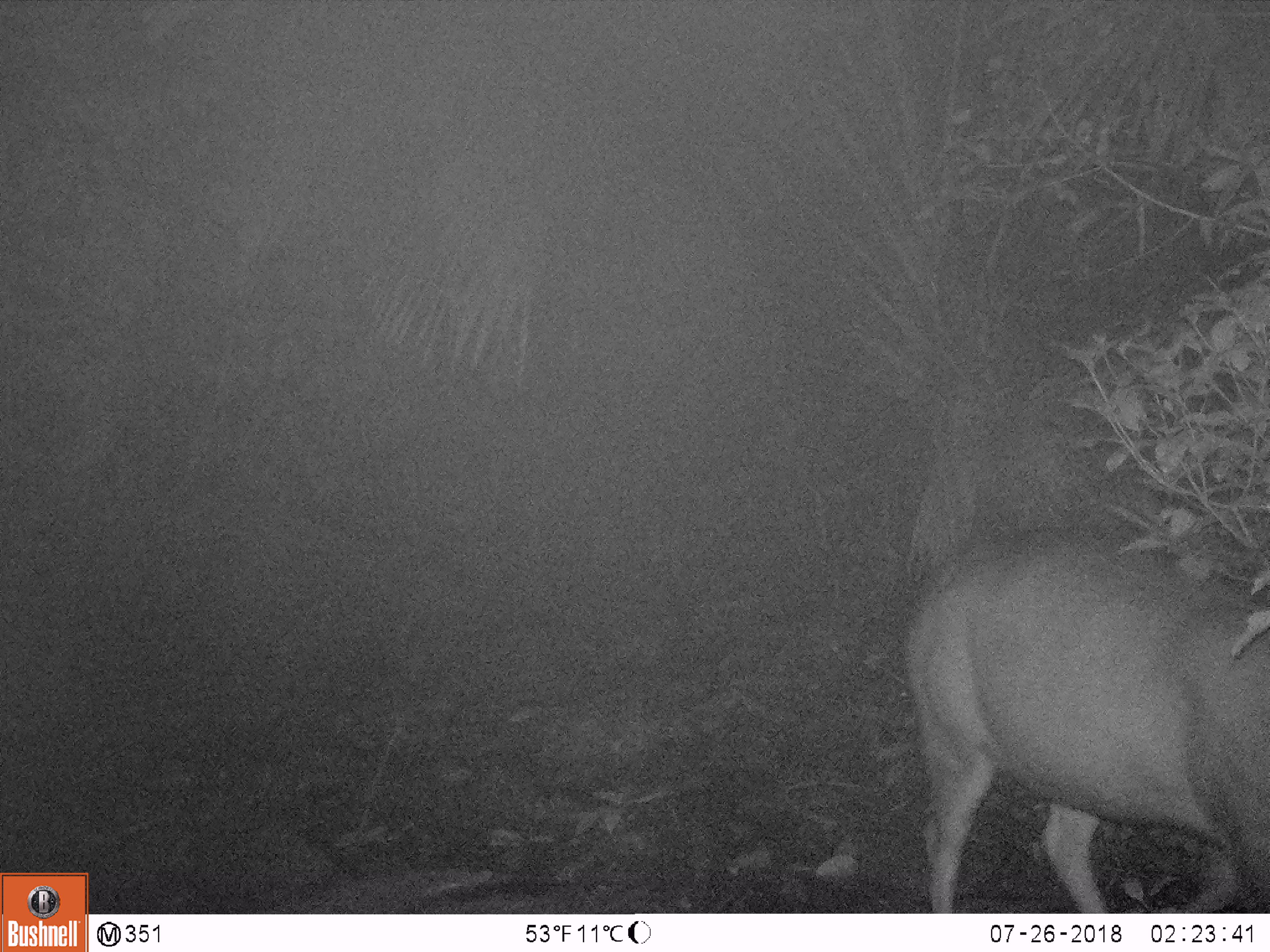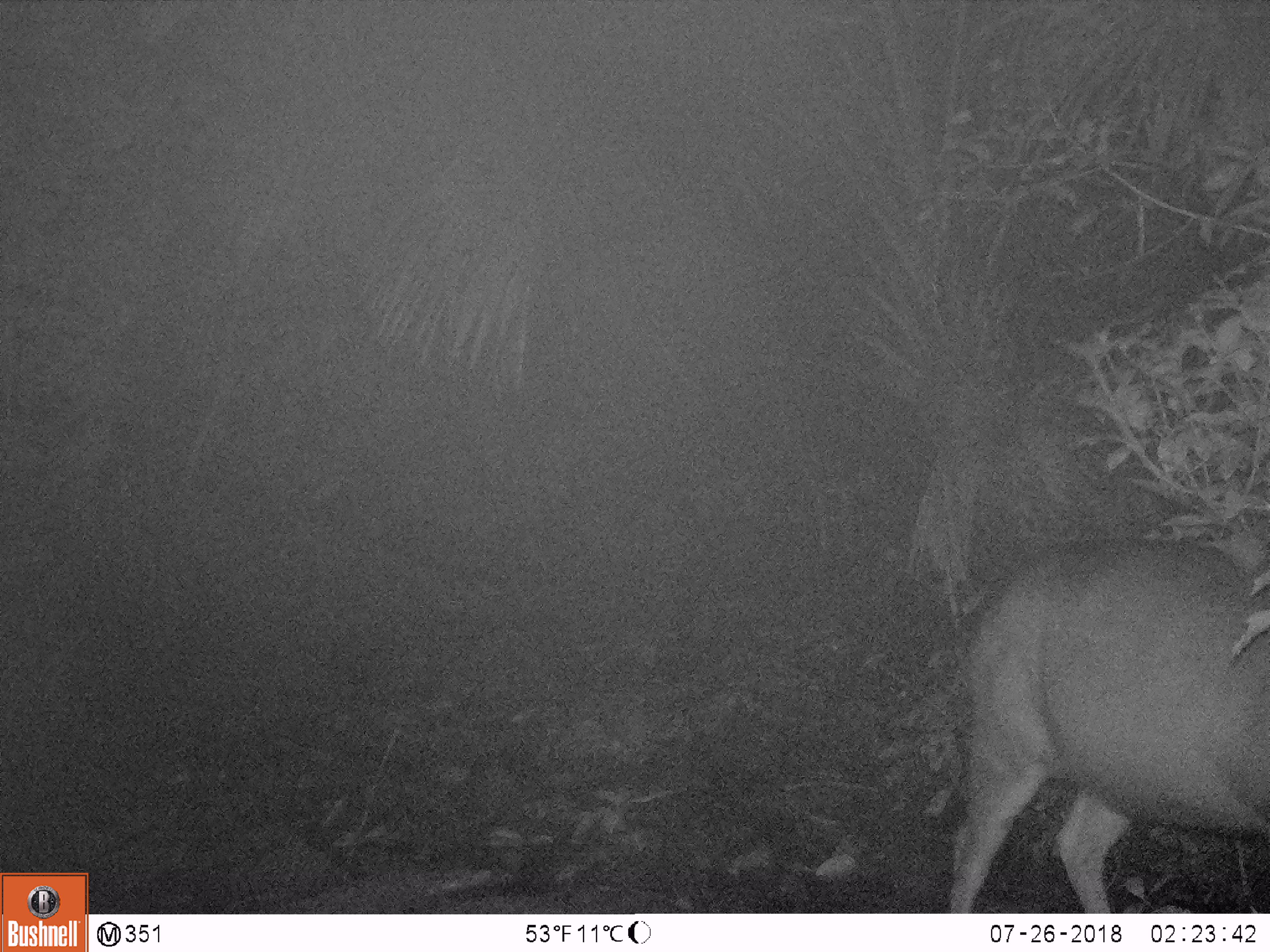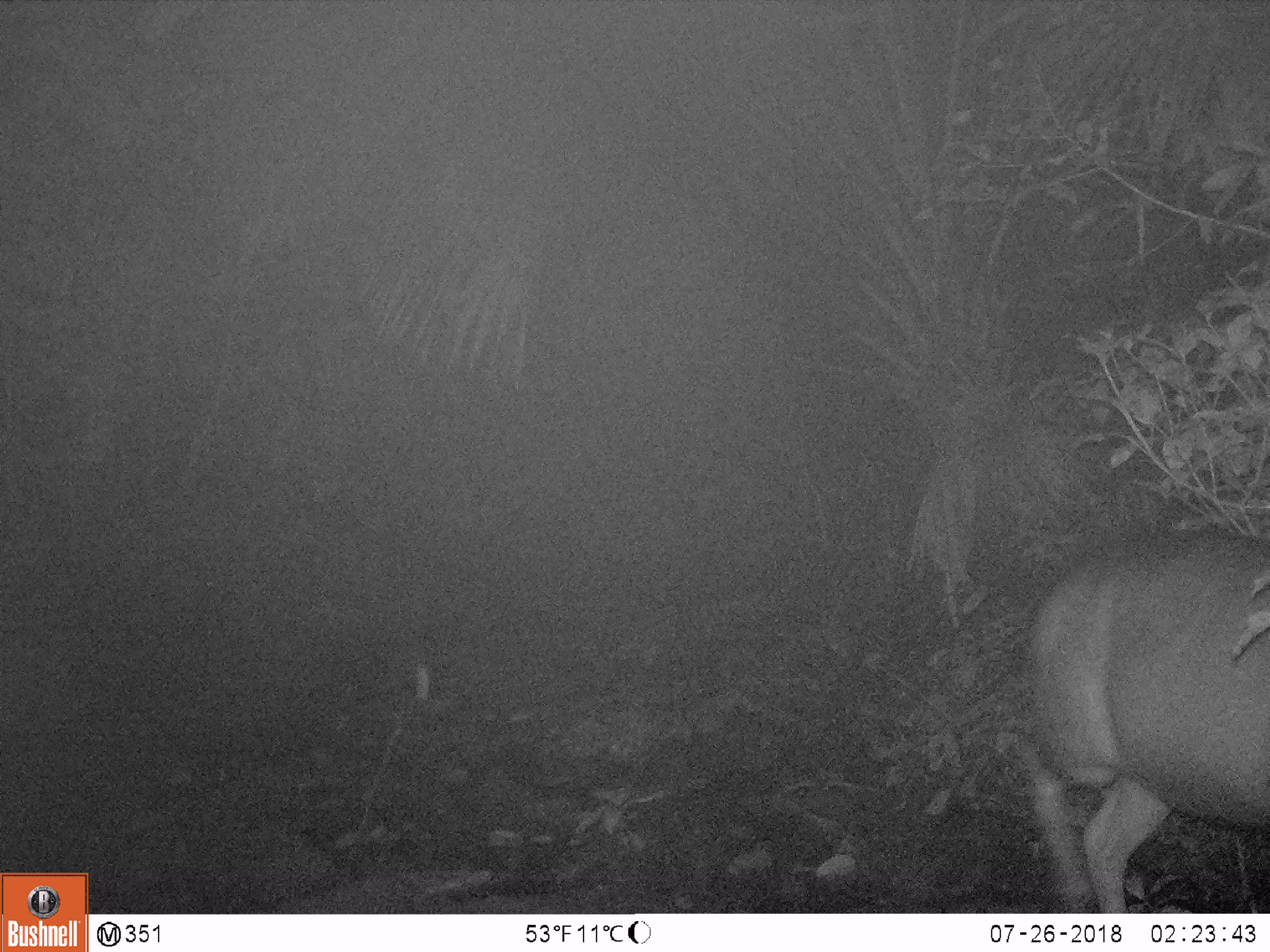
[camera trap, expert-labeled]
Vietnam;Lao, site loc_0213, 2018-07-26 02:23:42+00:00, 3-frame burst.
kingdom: Animalia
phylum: Chordata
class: Mammalia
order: Artiodactyla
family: Cervidae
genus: Rusa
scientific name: Rusa unicolor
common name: sambar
Sambar (Rusa unicolor). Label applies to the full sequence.